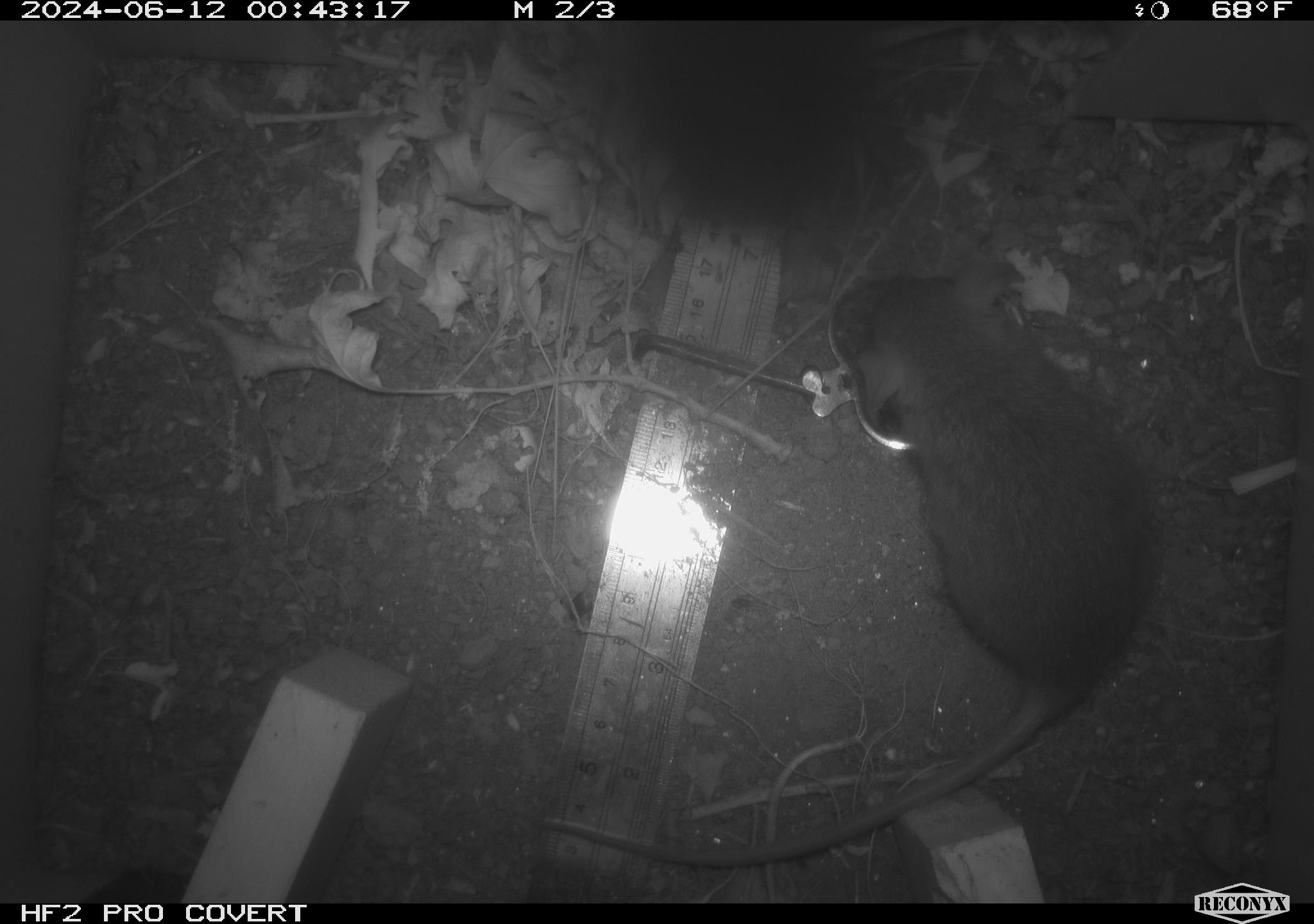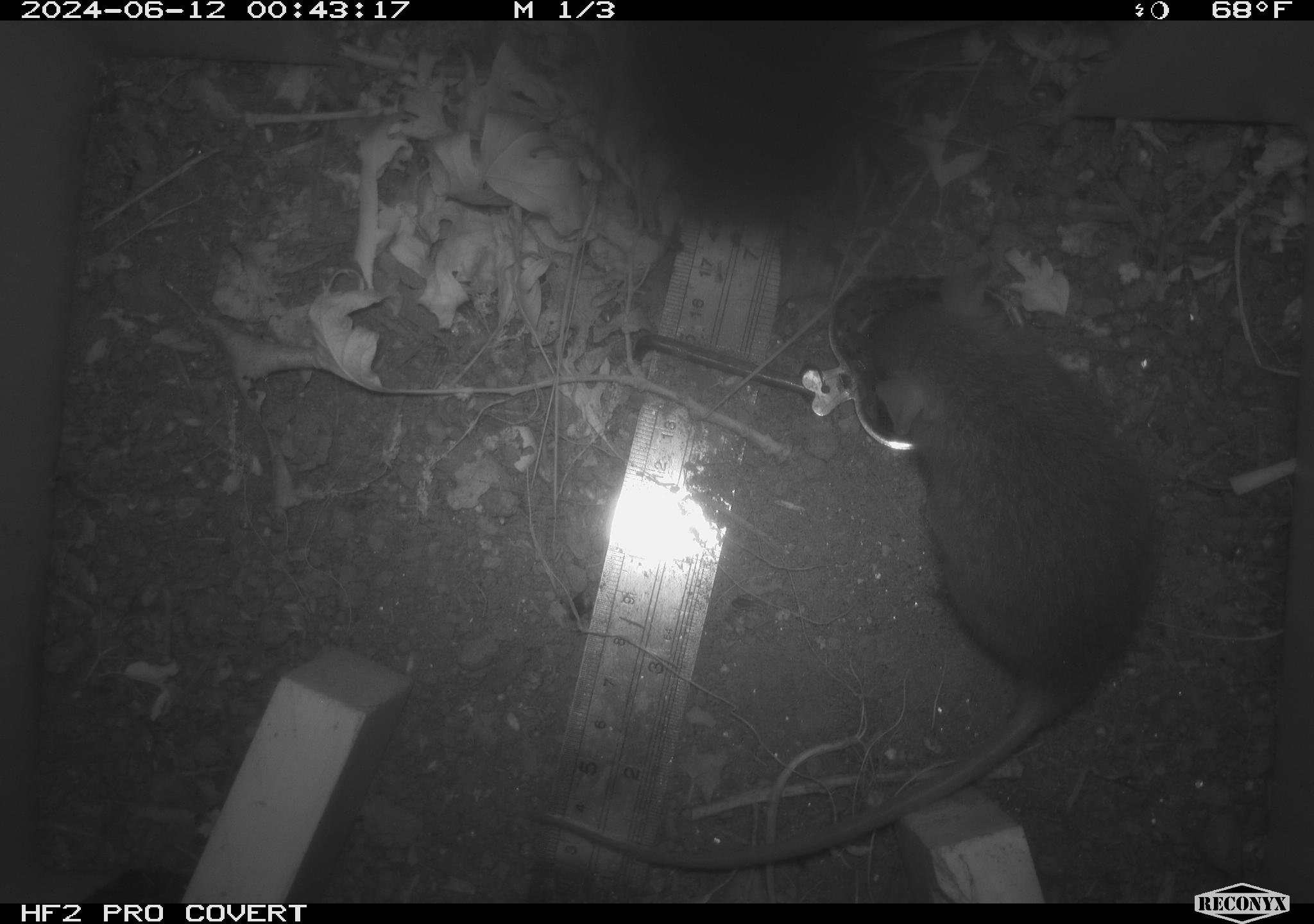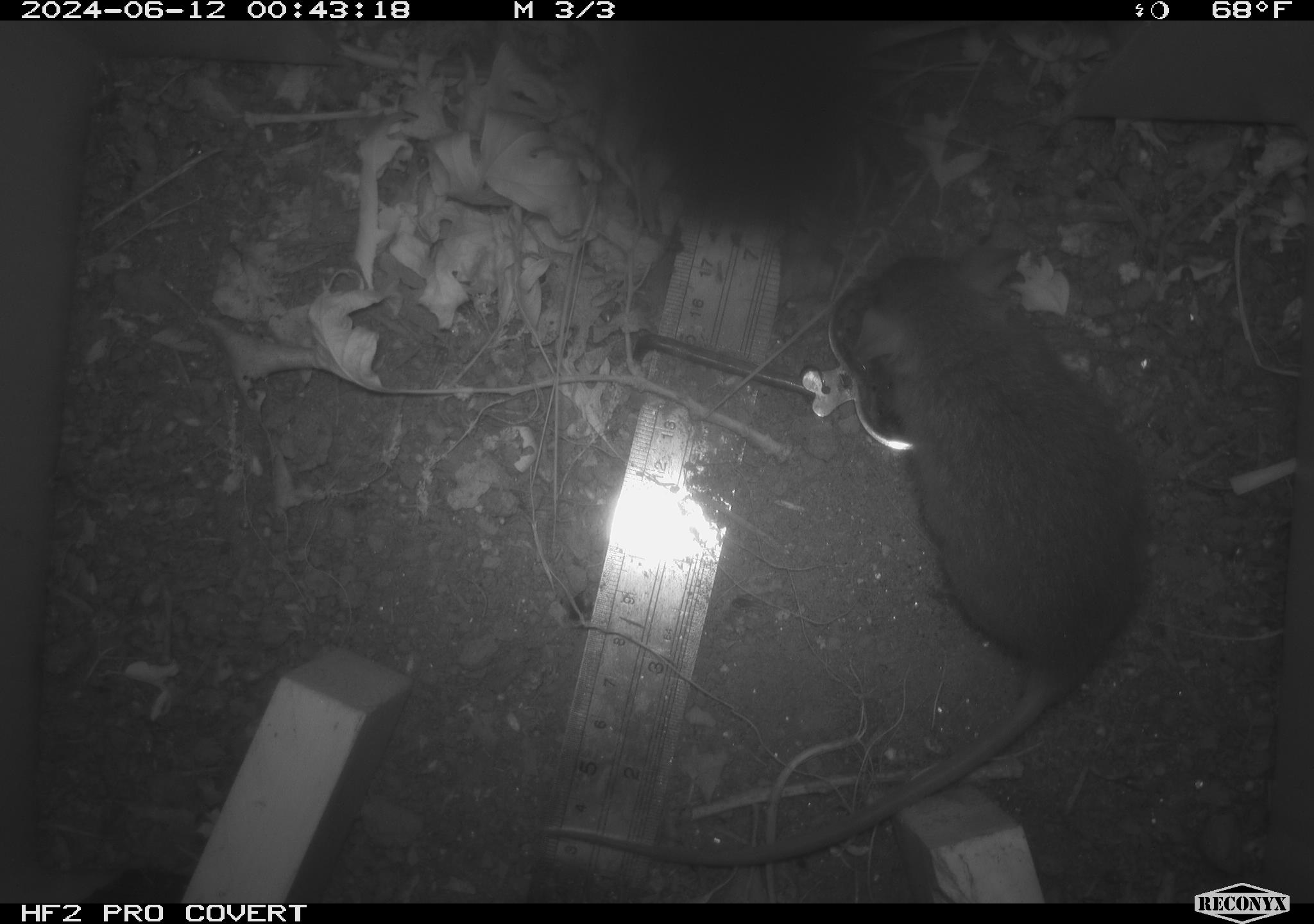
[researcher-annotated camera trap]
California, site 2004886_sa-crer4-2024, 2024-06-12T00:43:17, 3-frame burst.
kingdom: Animalia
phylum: Chordata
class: Mammalia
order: Rodentia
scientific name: Rodentia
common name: mouse species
Mouse species (Rodentia).